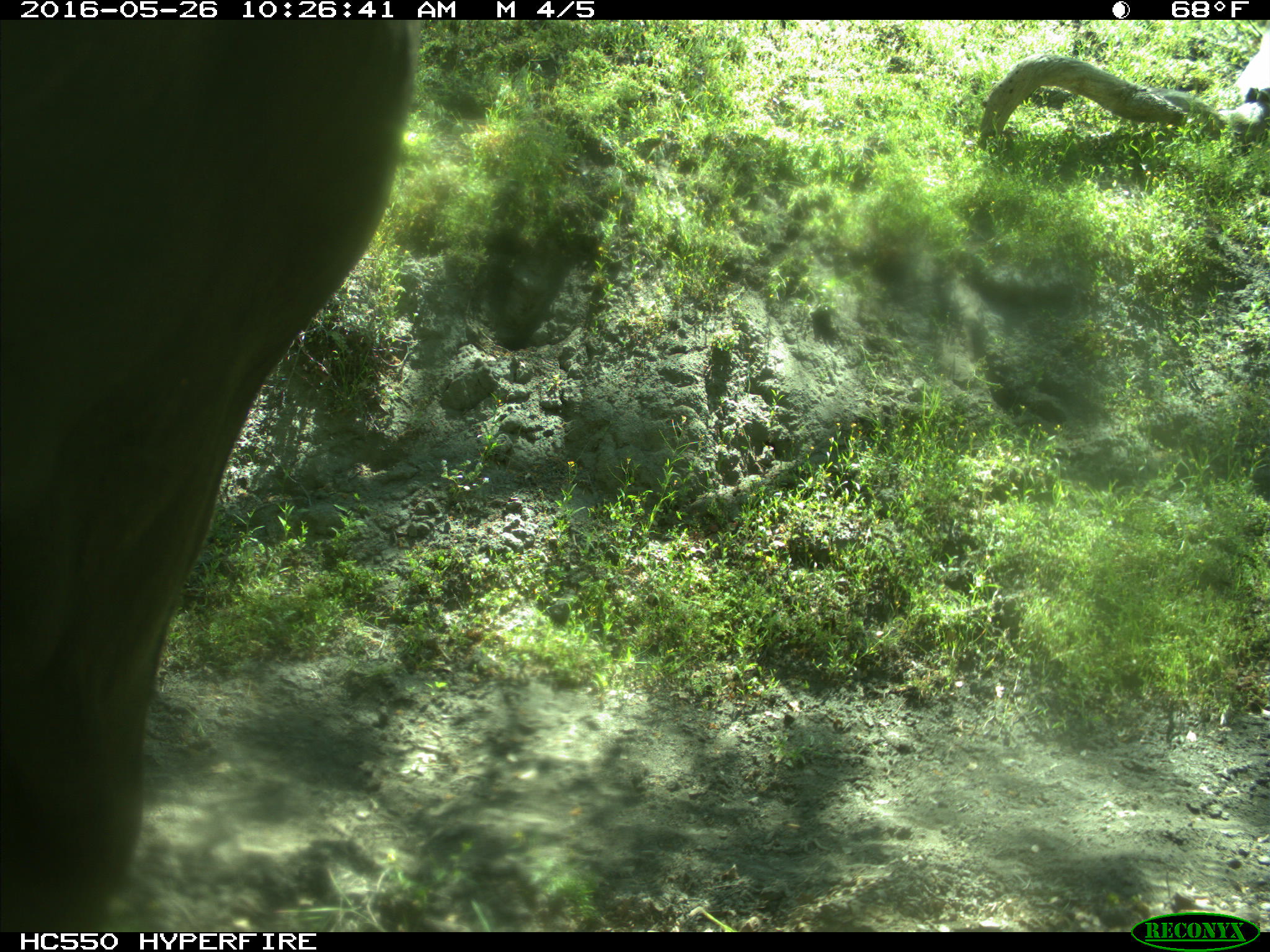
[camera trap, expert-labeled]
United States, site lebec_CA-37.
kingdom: Animalia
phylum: Chordata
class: Mammalia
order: Artiodactyla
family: Bovidae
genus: Bos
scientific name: Bos taurus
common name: domestic cow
Bos taurus (domestic cow).